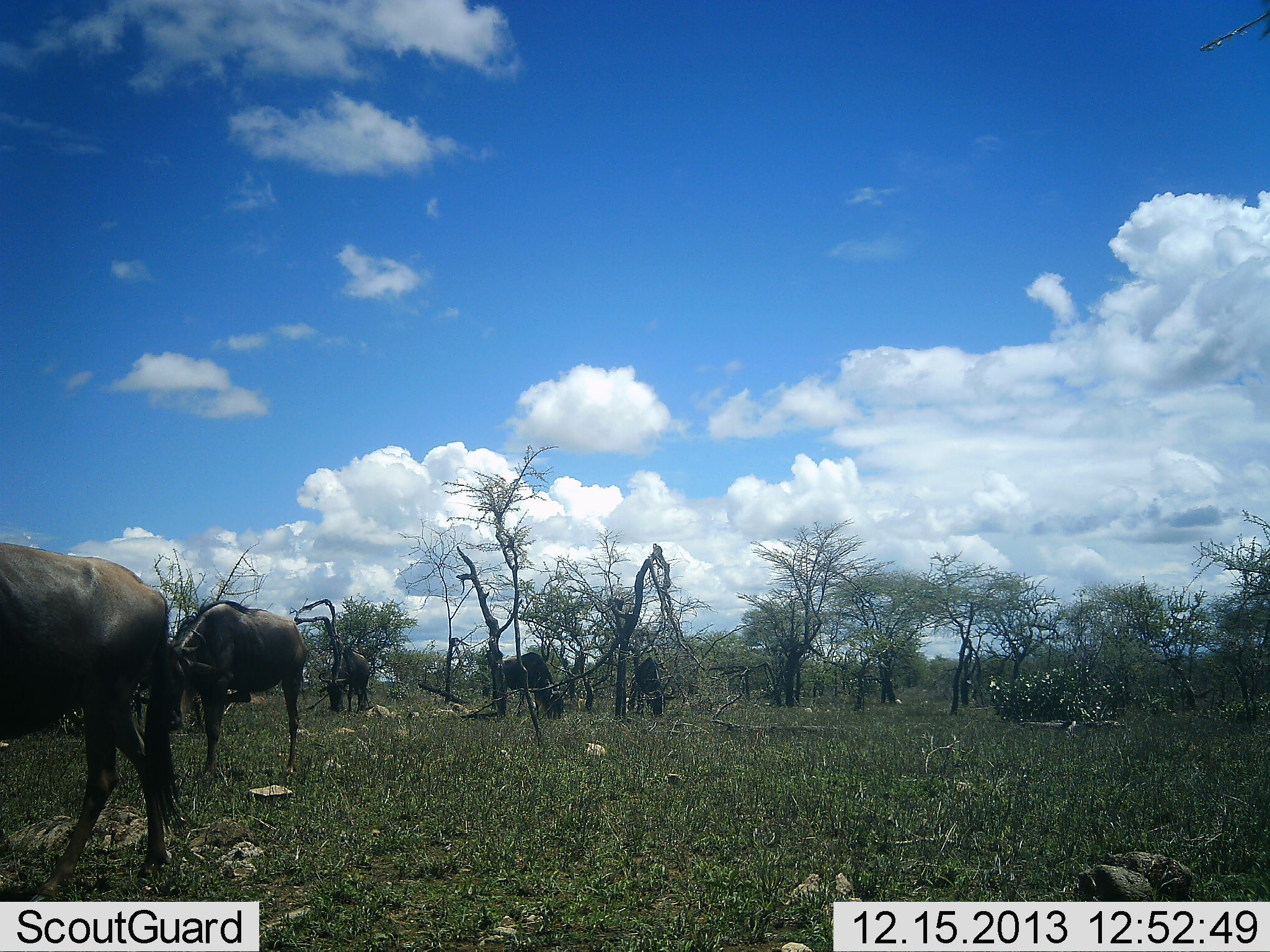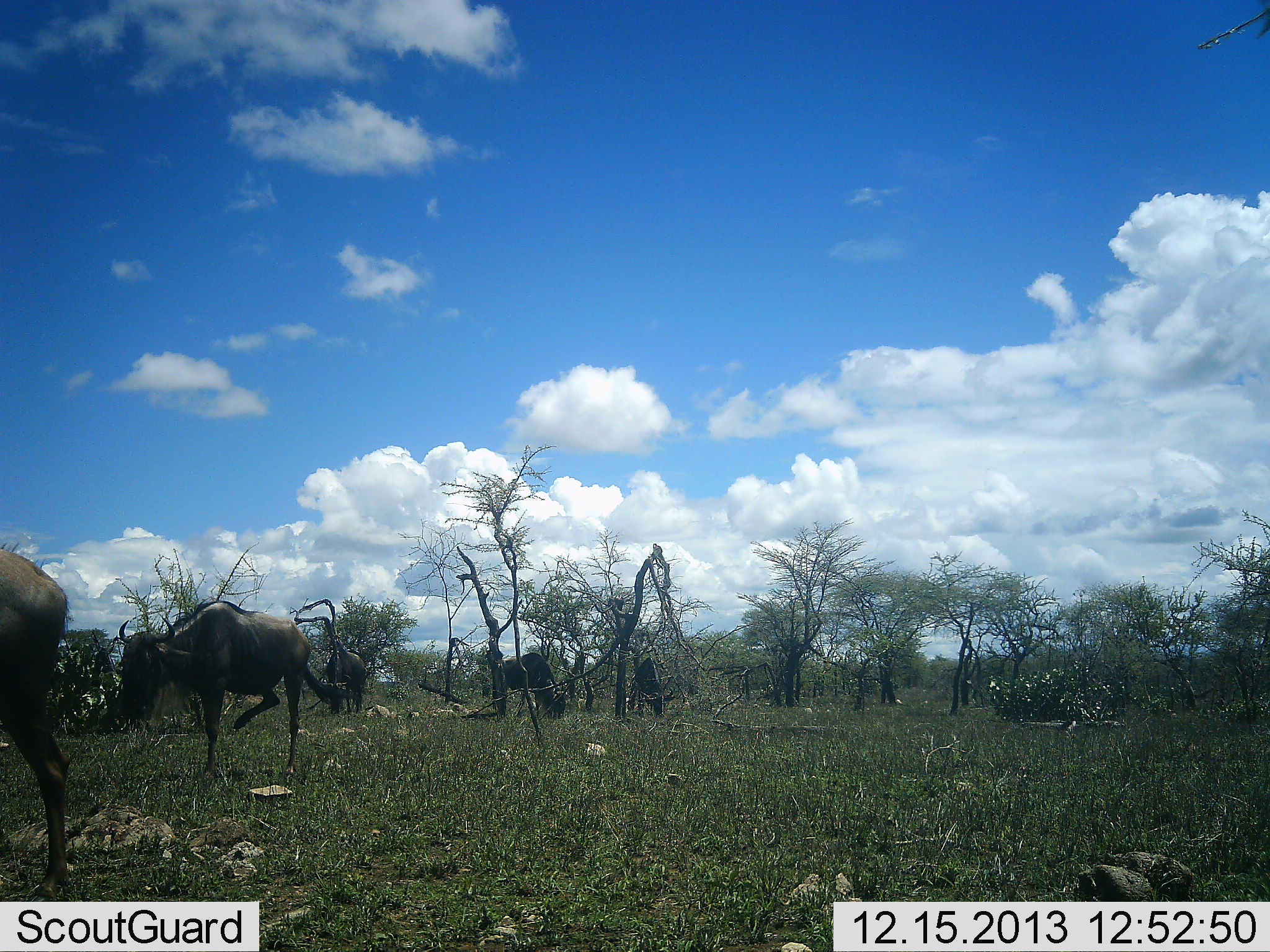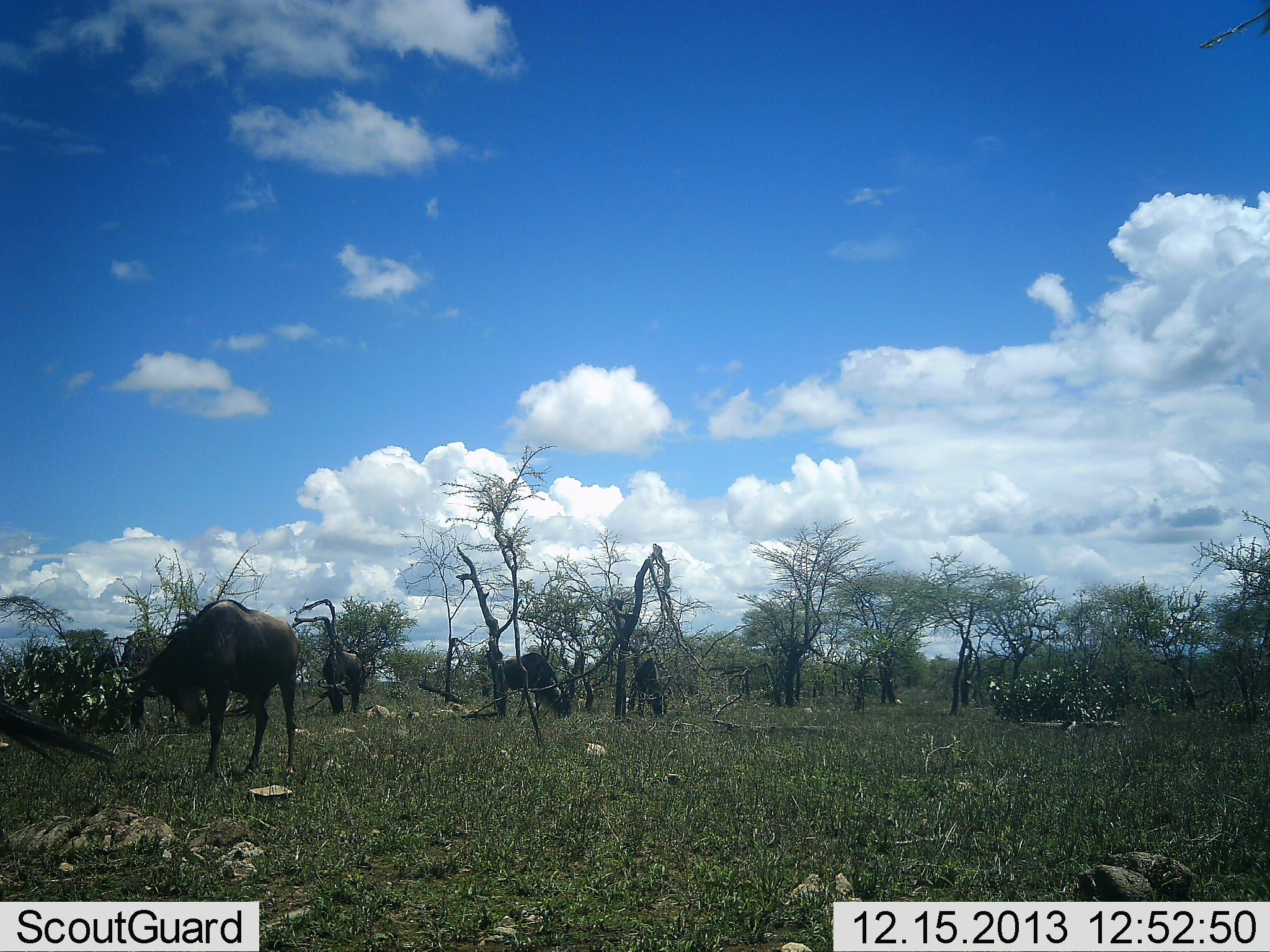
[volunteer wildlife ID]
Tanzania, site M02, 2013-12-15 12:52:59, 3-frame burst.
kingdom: Animalia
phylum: Chordata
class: Mammalia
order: Artiodactyla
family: Bovidae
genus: Connochaetes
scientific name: Connochaetes taurinus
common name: blue wildebeest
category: wildebeest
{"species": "wildebeest (blue wildebeest) (Connochaetes taurinus)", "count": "5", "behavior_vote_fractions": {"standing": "56%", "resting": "6%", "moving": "69%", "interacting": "0%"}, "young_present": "0%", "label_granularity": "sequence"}